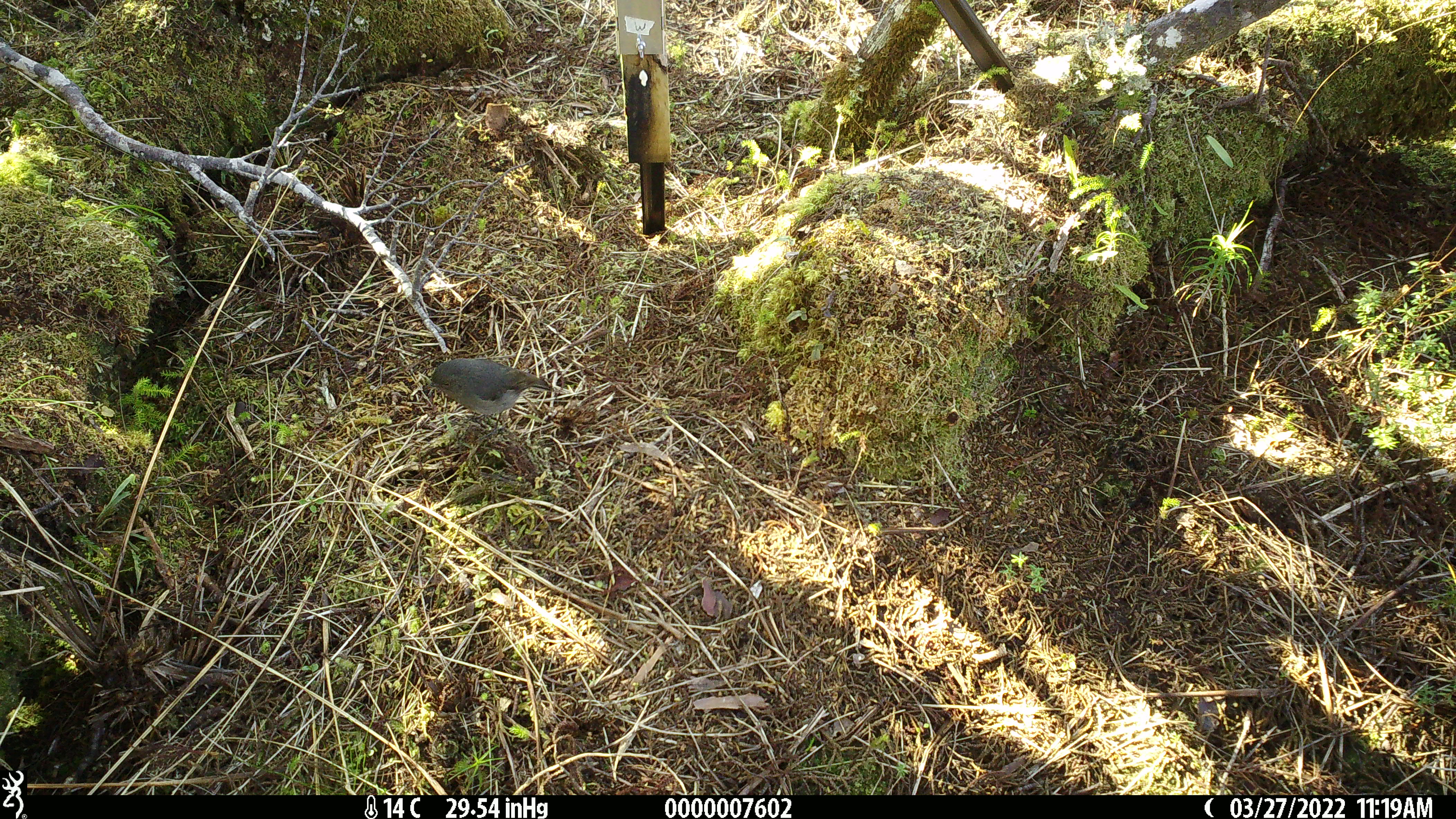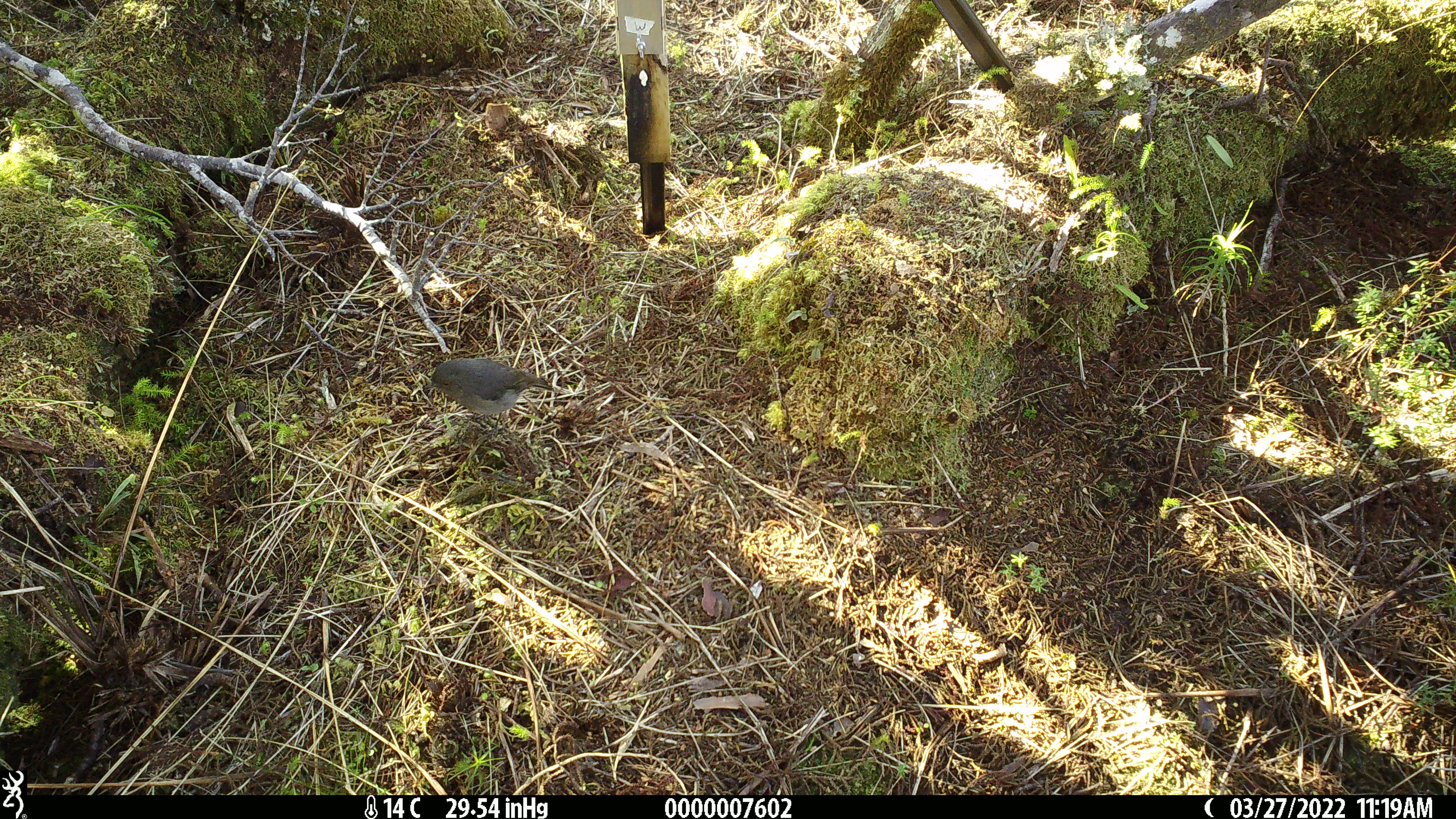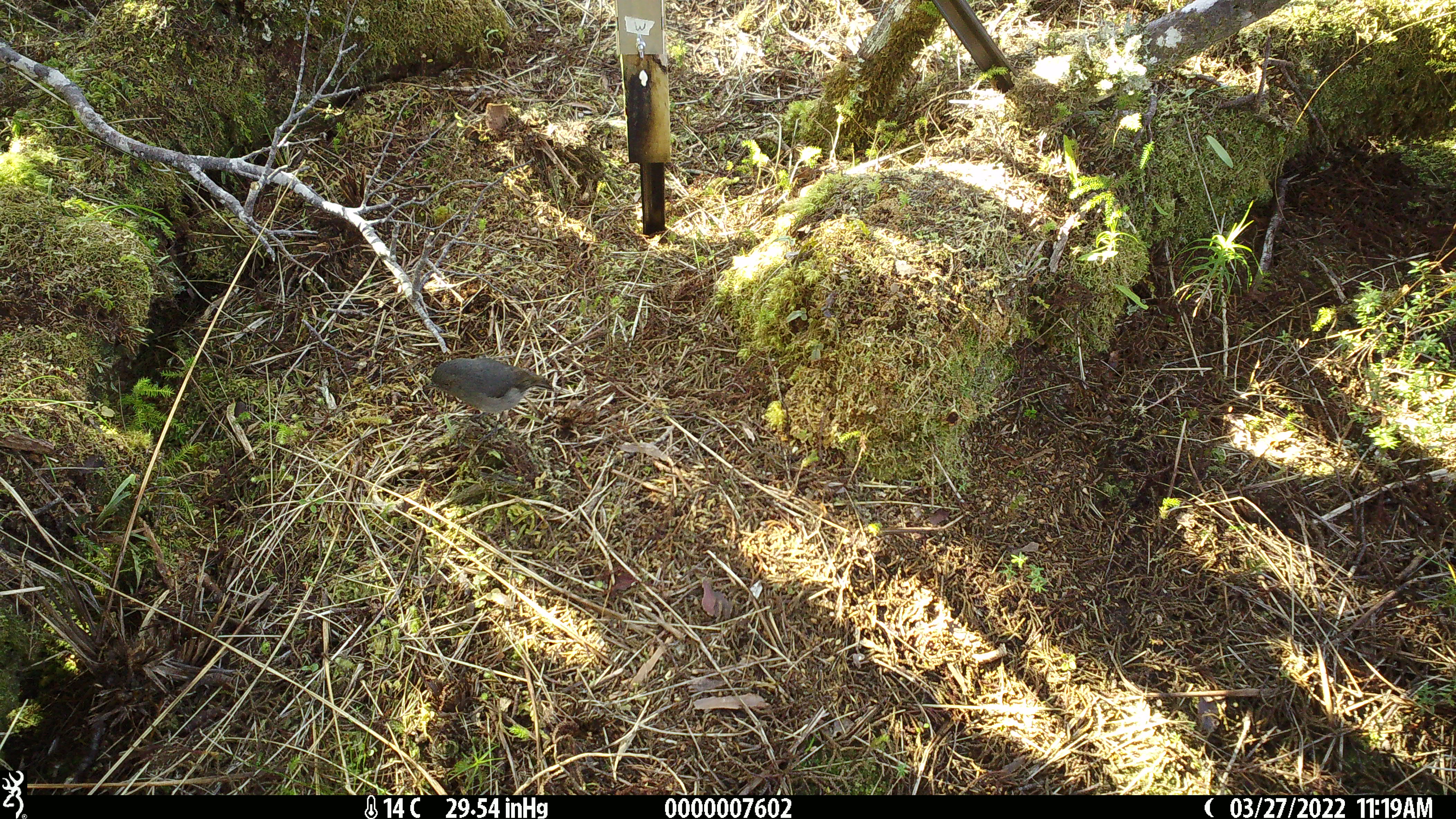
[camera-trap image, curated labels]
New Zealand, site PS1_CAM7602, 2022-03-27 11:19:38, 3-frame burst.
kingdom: Animalia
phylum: Chordata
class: Aves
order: Passeriformes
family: Petroicidae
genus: Petroica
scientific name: Petroica australis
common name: new zealand robin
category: robin